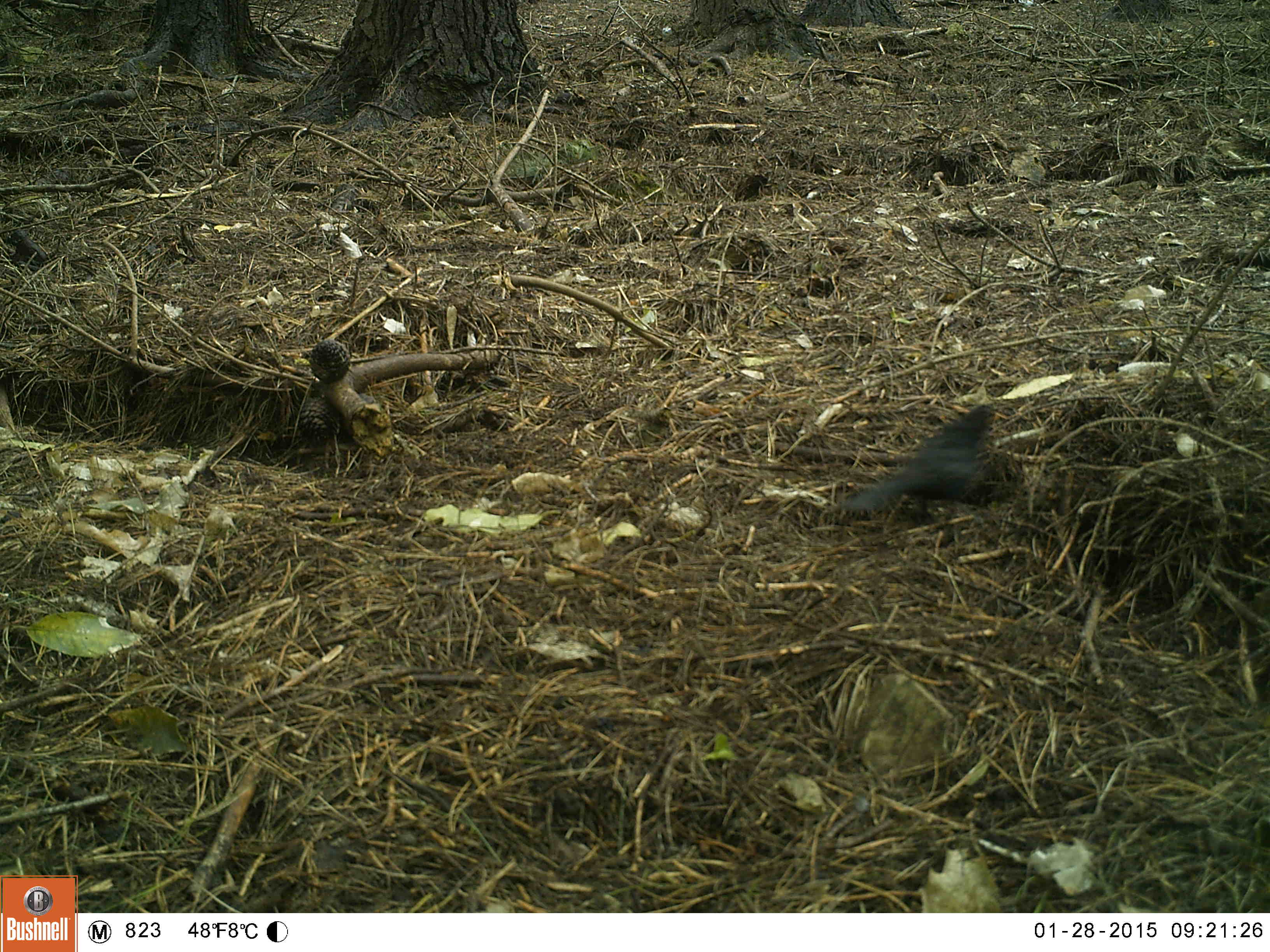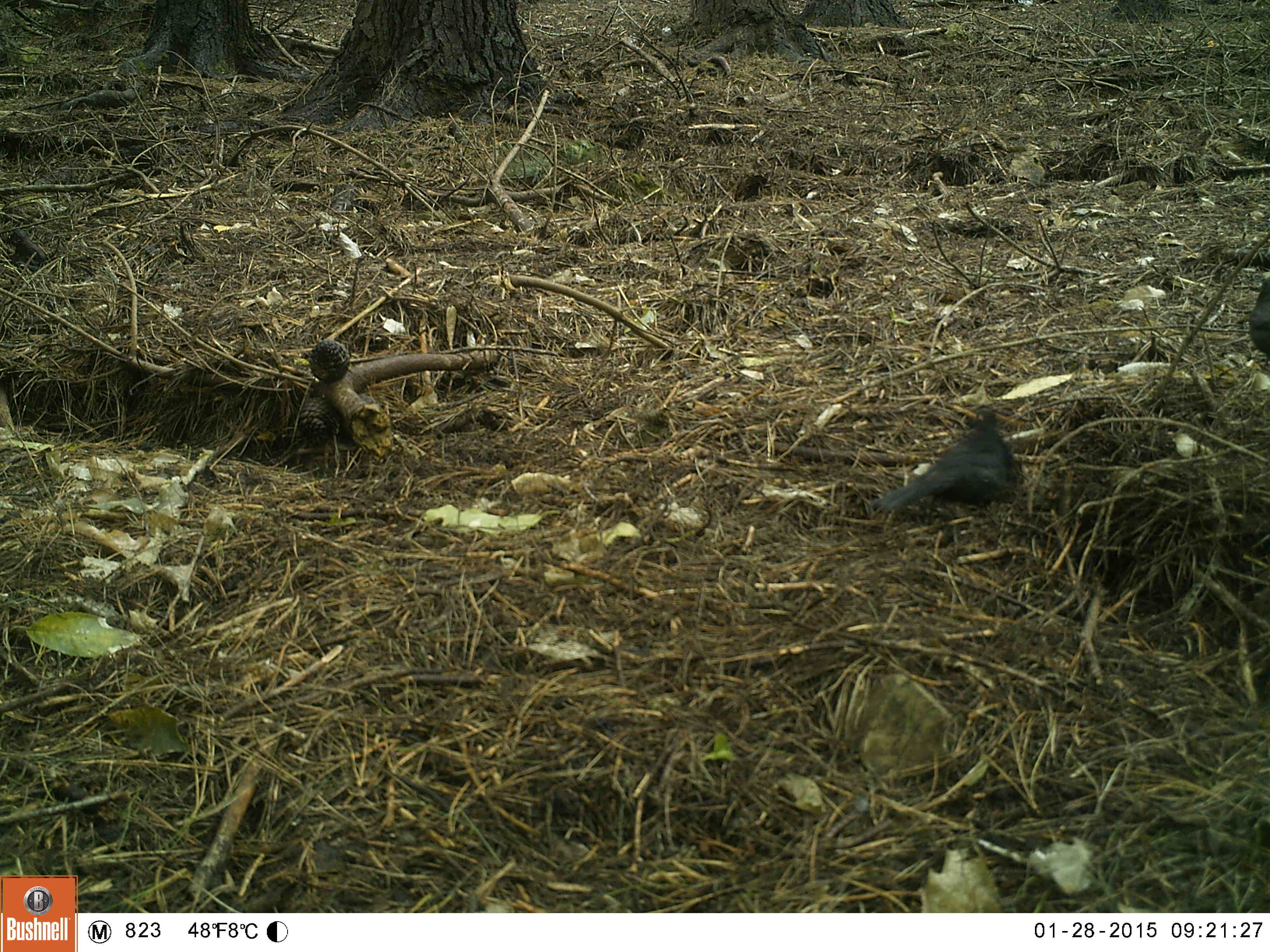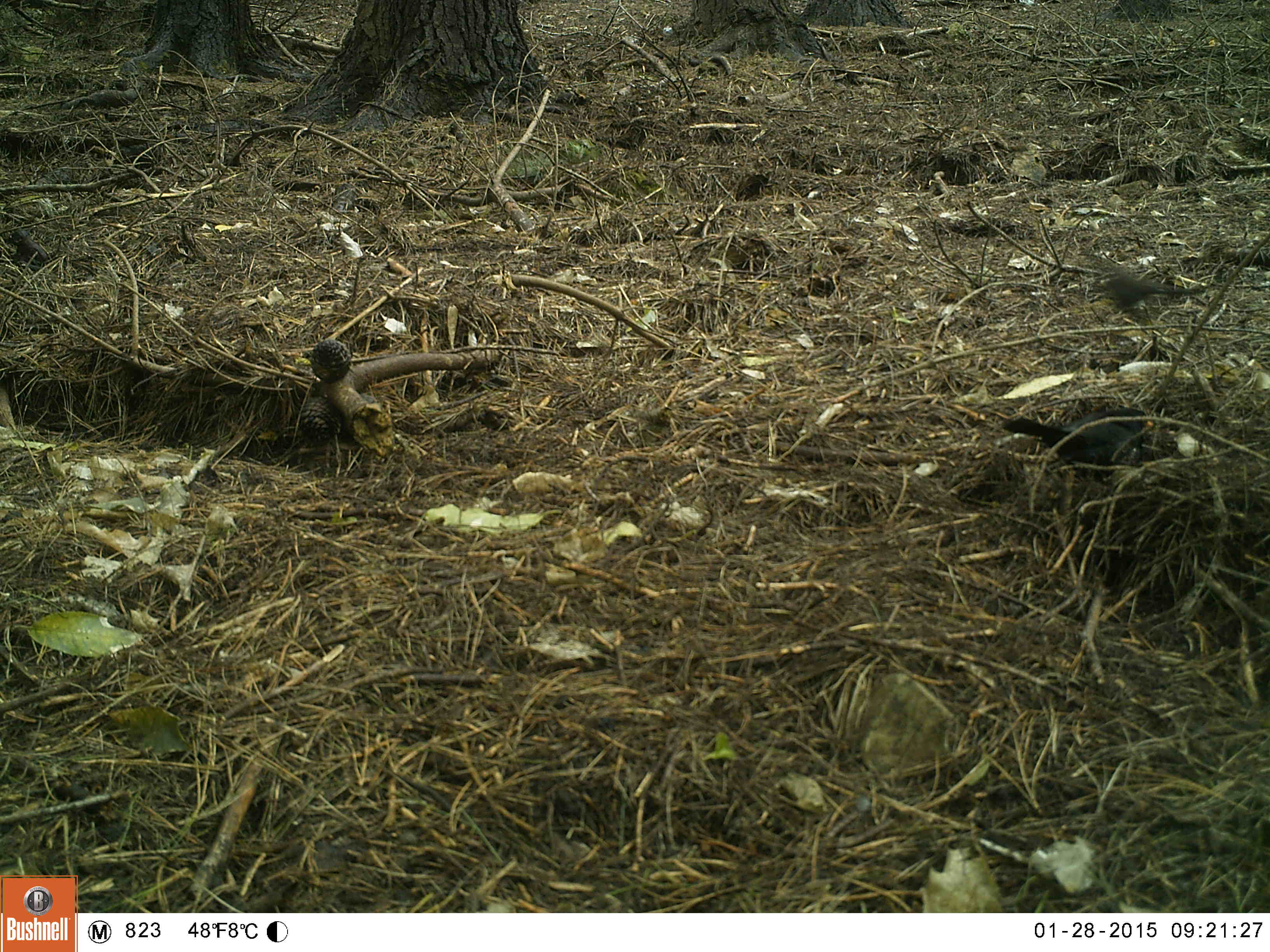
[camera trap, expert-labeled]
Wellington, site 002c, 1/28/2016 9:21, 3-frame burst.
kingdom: Animalia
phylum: Chordata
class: Aves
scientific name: Aves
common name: bird